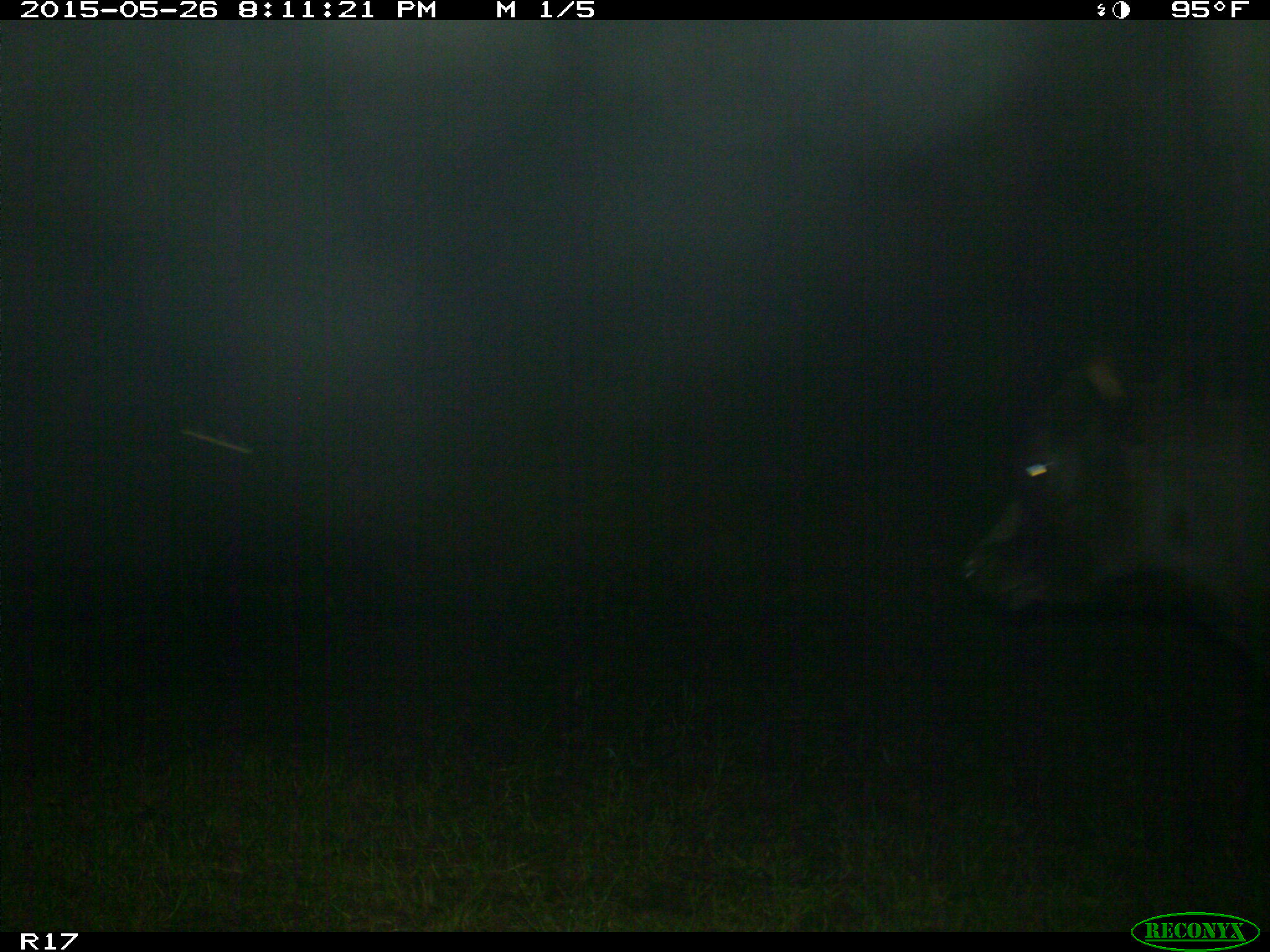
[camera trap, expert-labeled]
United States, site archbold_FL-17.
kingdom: Animalia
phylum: Chordata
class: Mammalia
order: Artiodactyla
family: Bovidae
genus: Bos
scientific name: Bos taurus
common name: domestic cow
Bos taurus (domestic cow).